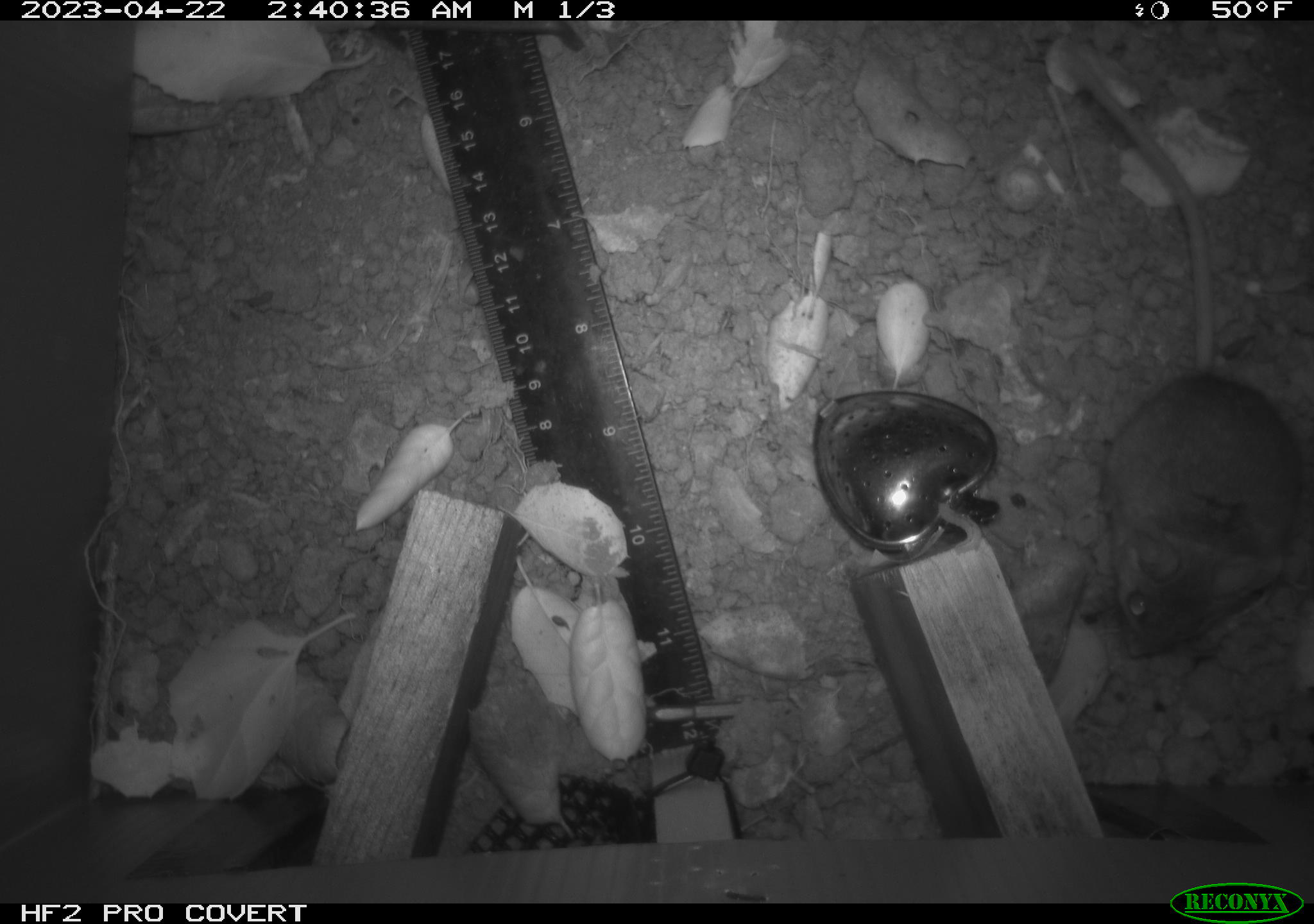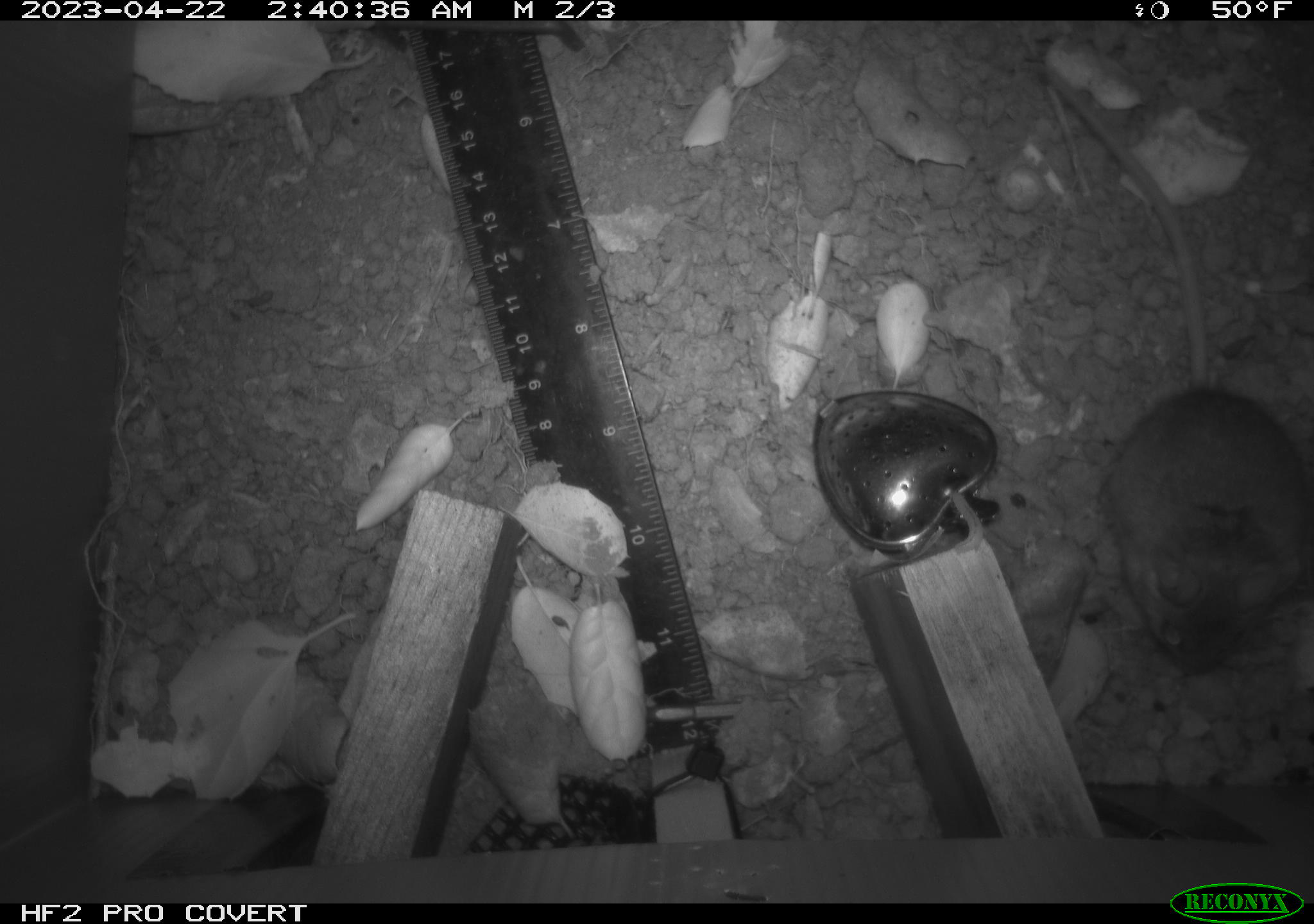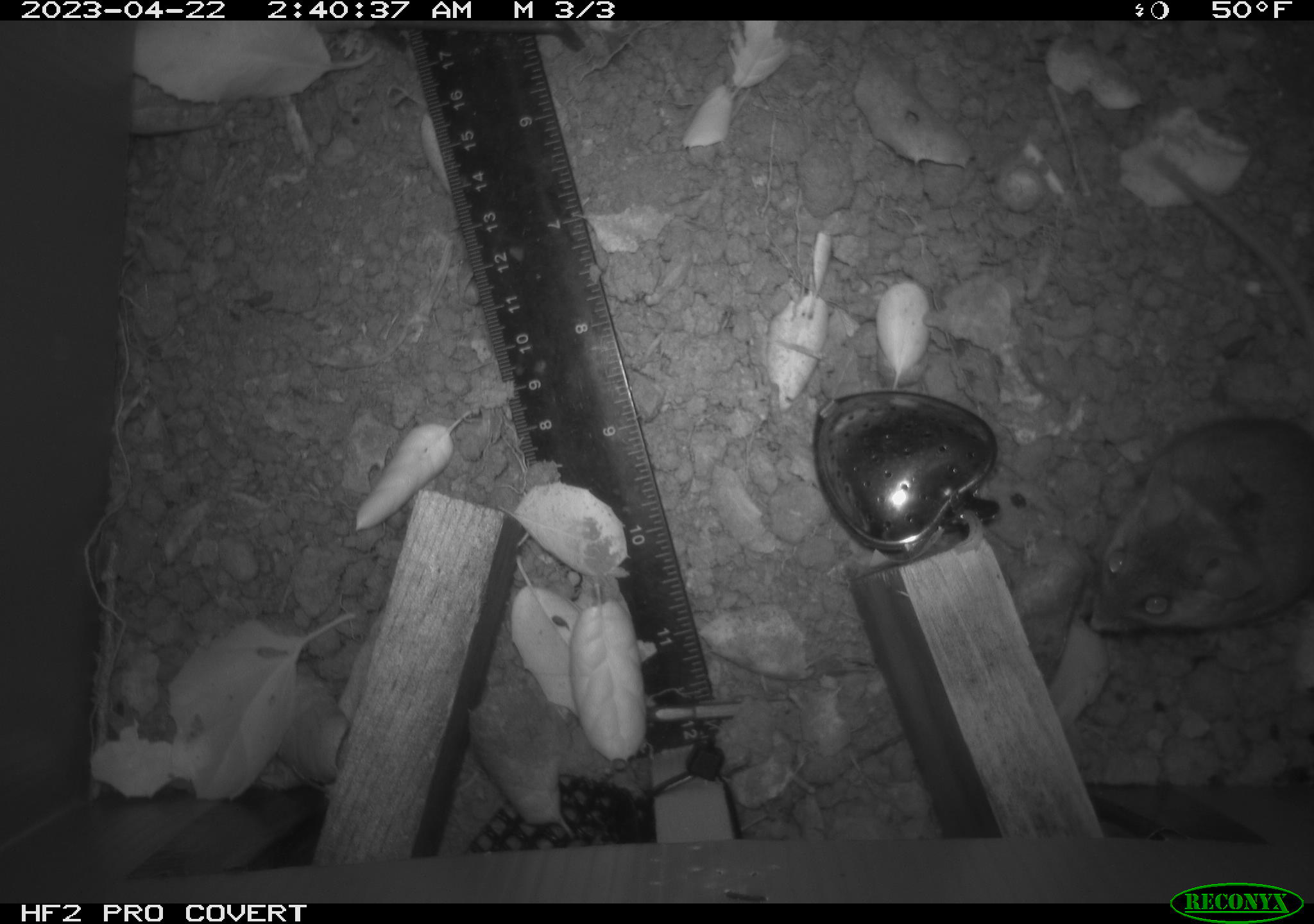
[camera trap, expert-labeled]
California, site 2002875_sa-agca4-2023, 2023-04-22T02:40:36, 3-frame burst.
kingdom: Animalia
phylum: Chordata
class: Mammalia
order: Rodentia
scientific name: Rodentia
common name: mouse species